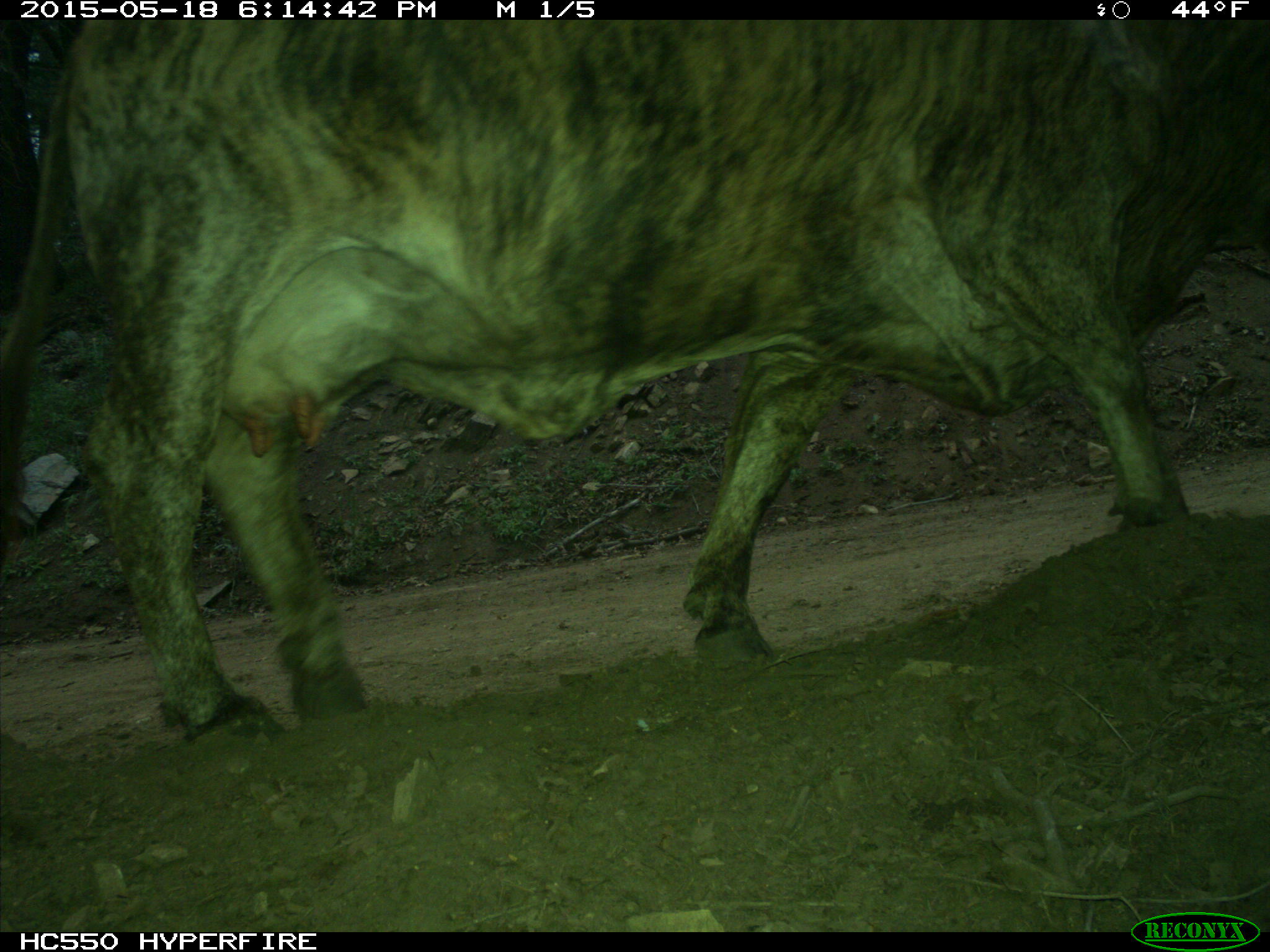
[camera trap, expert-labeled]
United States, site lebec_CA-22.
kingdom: Animalia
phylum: Chordata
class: Mammalia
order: Artiodactyla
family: Bovidae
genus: Bos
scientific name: Bos taurus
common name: domestic cow